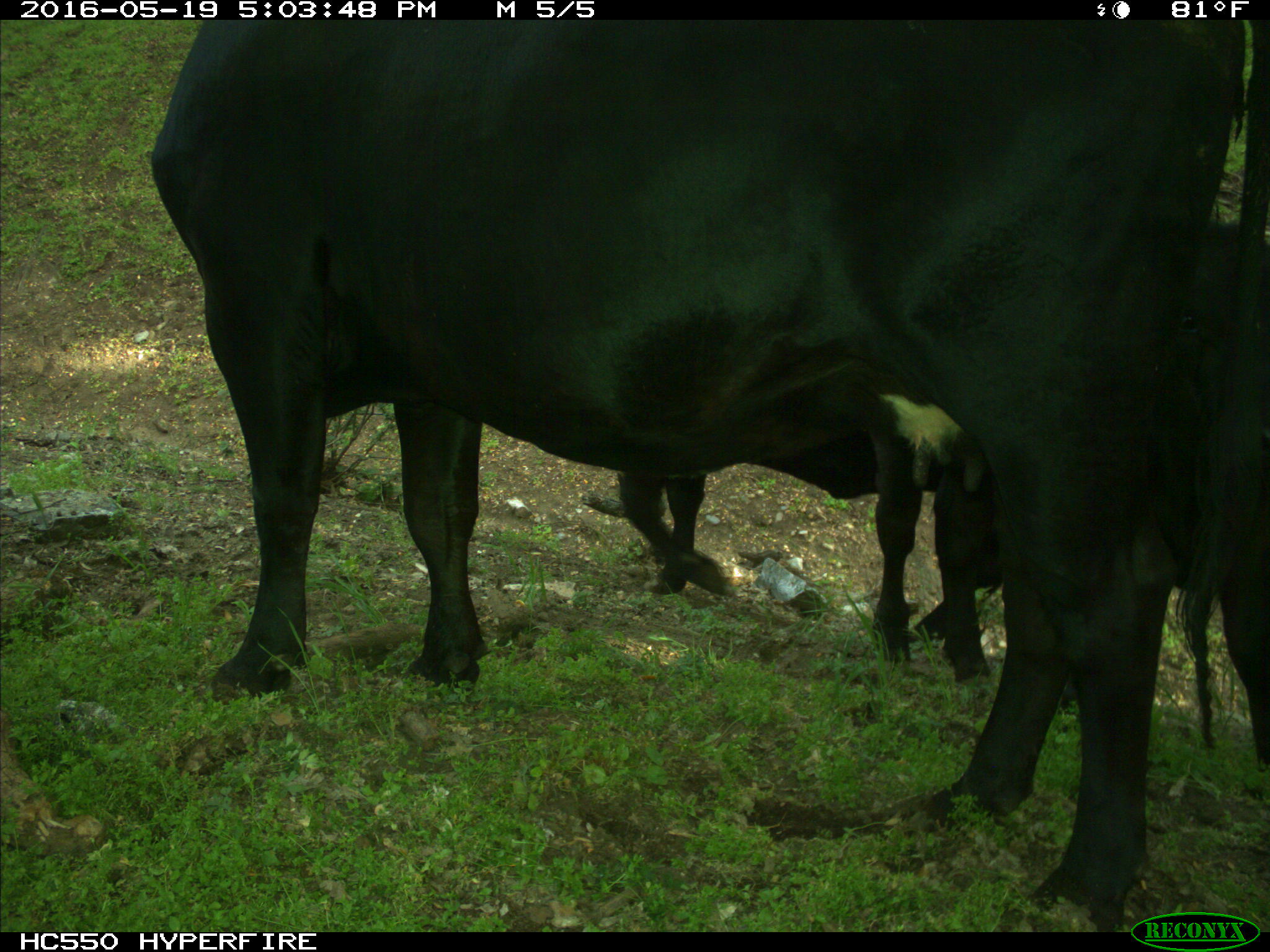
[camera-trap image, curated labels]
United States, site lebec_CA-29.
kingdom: Animalia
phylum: Chordata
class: Mammalia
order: Artiodactyla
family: Bovidae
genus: Bos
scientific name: Bos taurus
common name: domestic cow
Bos taurus (domestic cow).